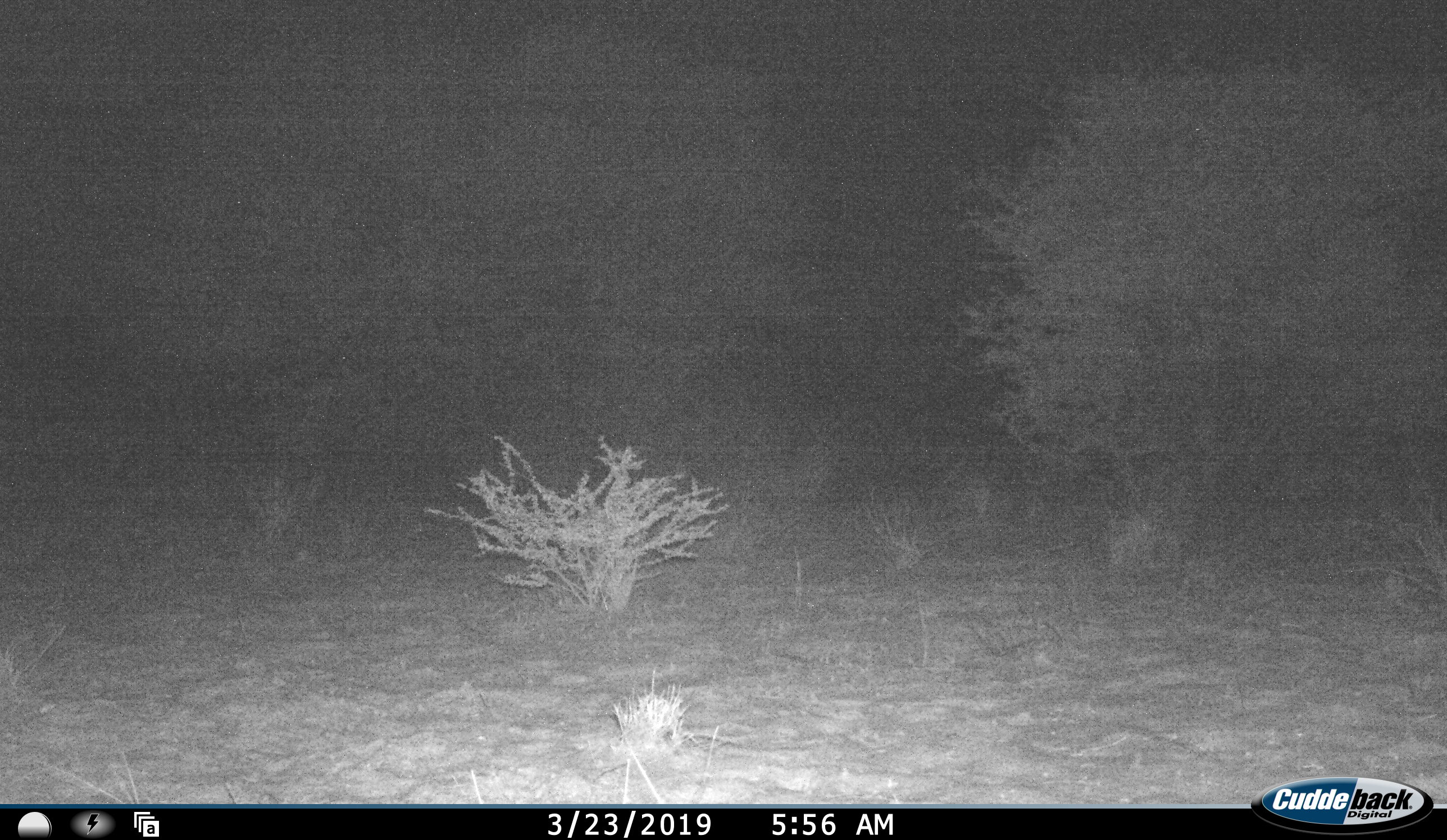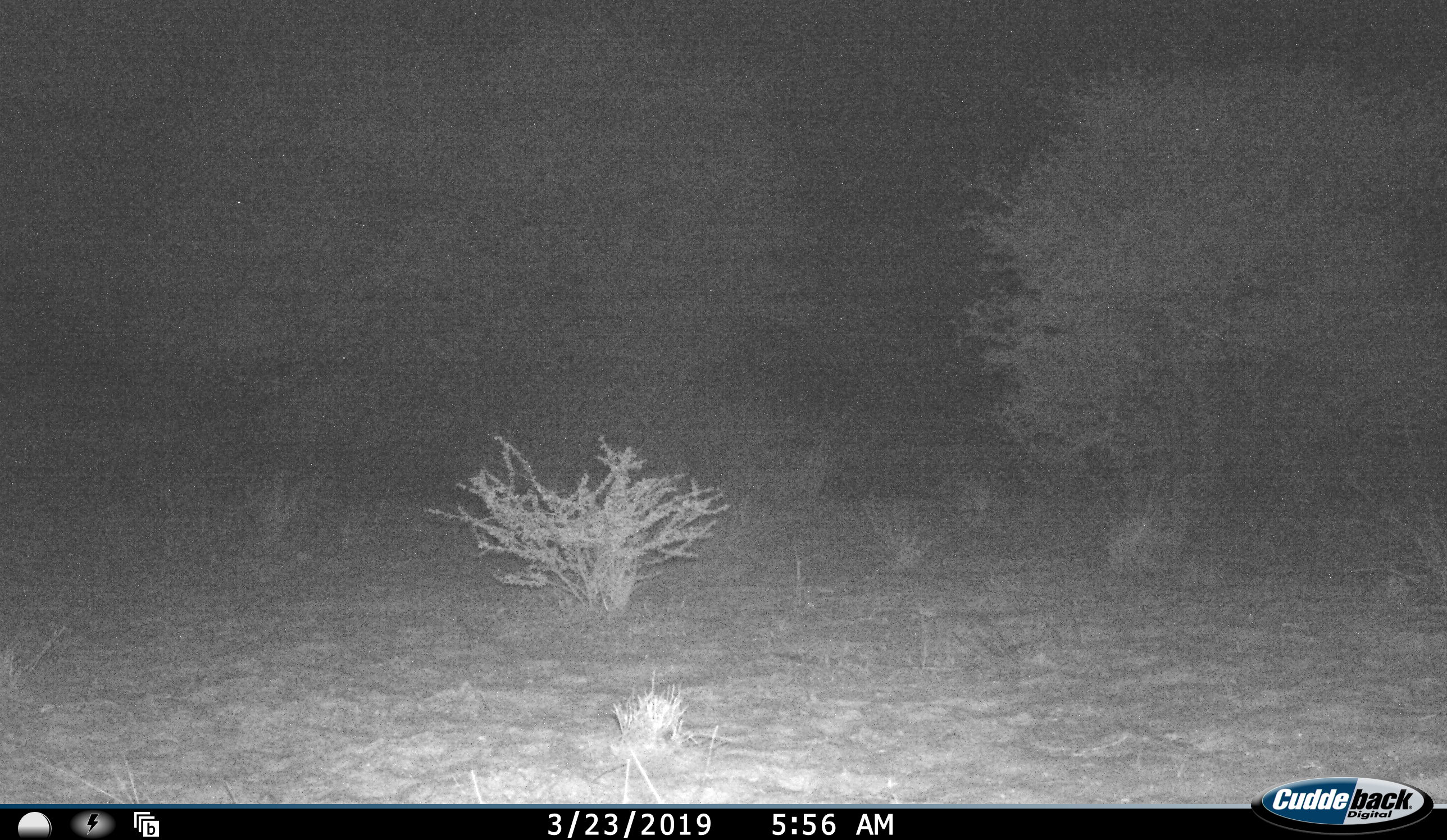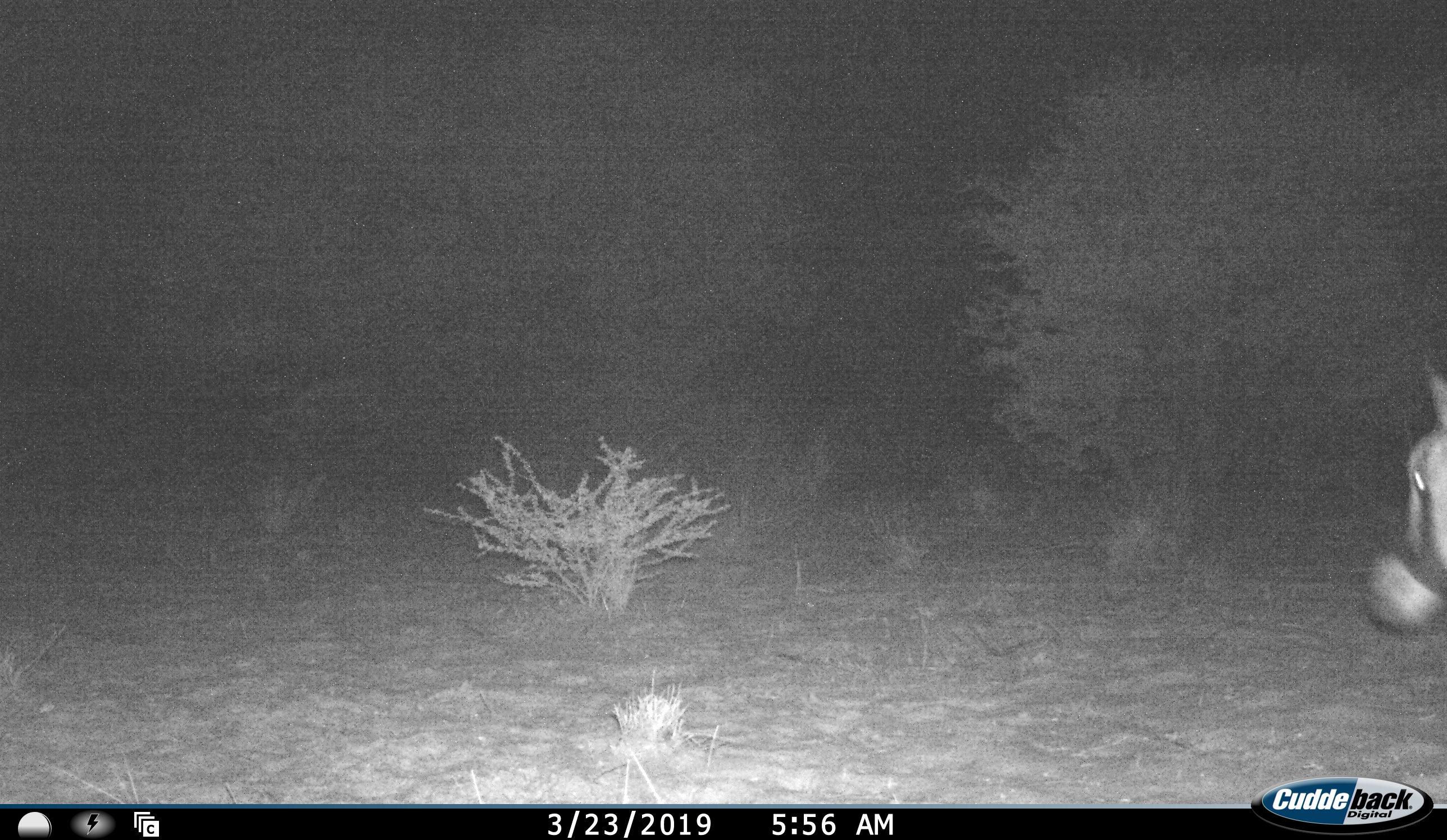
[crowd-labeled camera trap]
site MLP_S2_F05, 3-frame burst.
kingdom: Animalia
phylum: Chordata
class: Mammalia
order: Artiodactyla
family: Bovidae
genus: Oryx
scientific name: Oryx gazella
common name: gemsbok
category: oryx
Oryx (gemsbok) (Oryx gazella), count 1. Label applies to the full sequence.